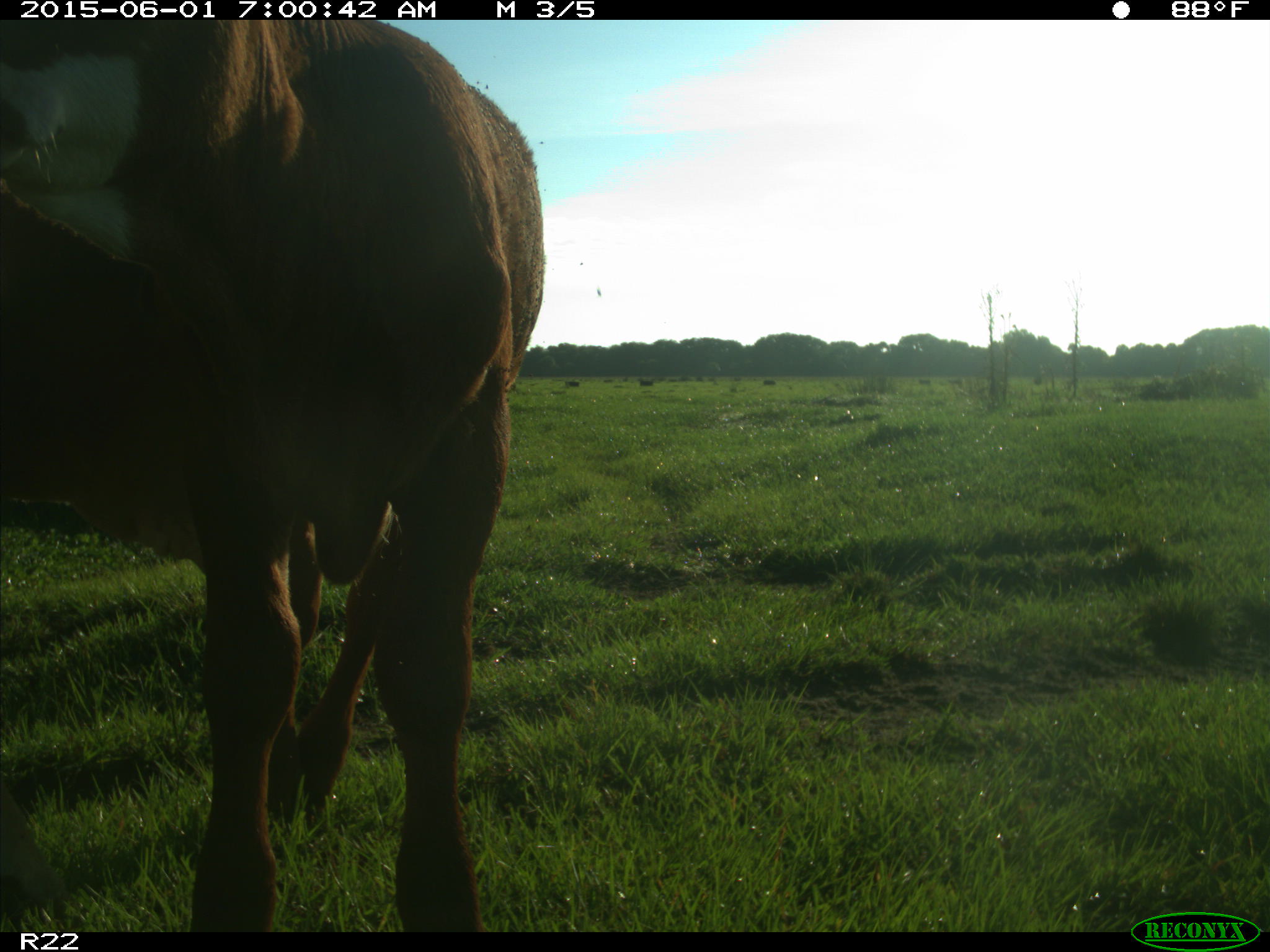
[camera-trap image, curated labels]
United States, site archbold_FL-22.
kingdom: Animalia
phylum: Chordata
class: Mammalia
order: Artiodactyla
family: Bovidae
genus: Bos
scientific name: Bos taurus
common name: domestic cow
Bos taurus (domestic cow).